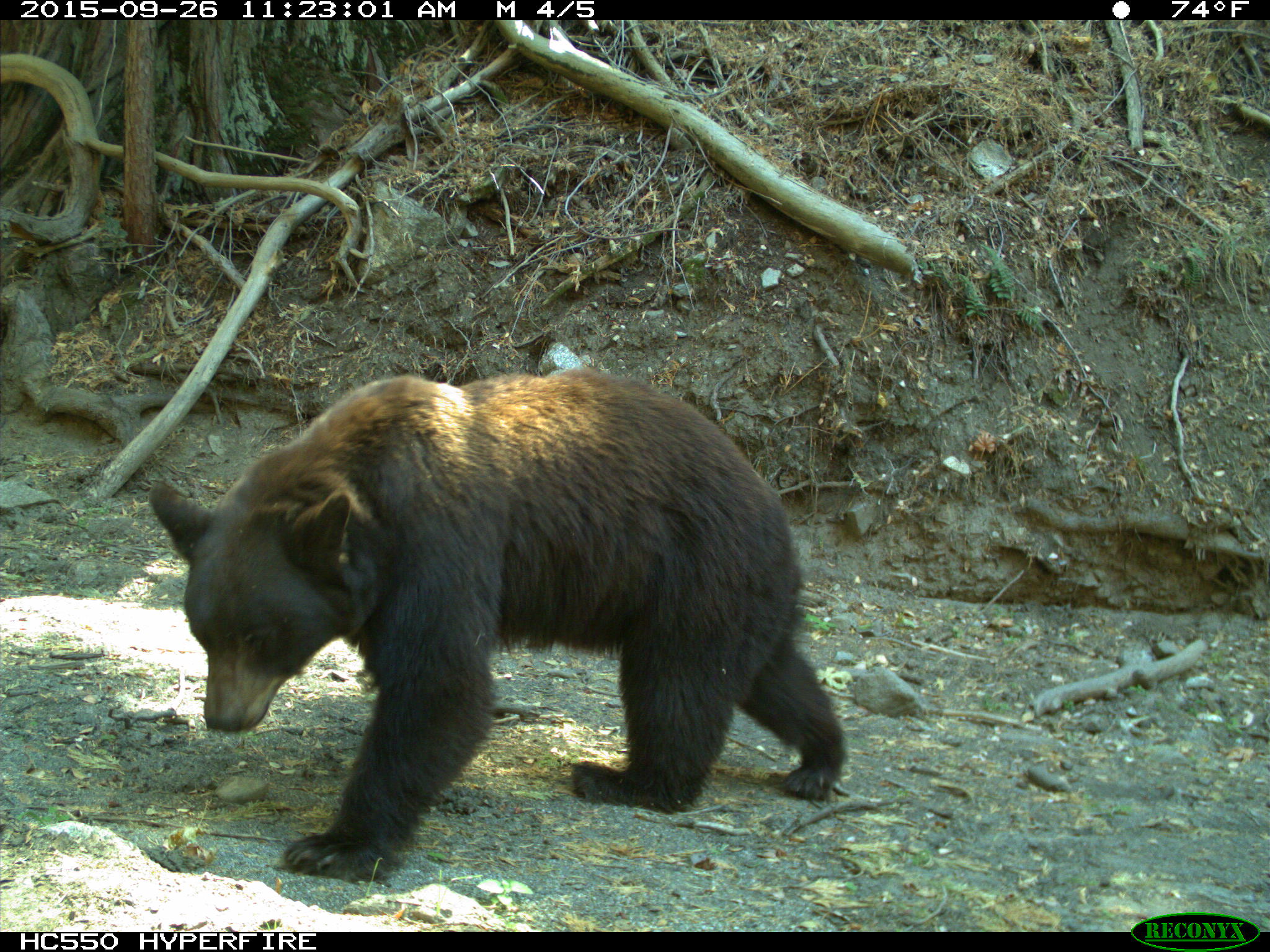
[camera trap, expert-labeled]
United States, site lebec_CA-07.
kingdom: Animalia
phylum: Chordata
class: Mammalia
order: Carnivora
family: Ursidae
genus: Ursus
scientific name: Ursus americanus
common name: american black bear